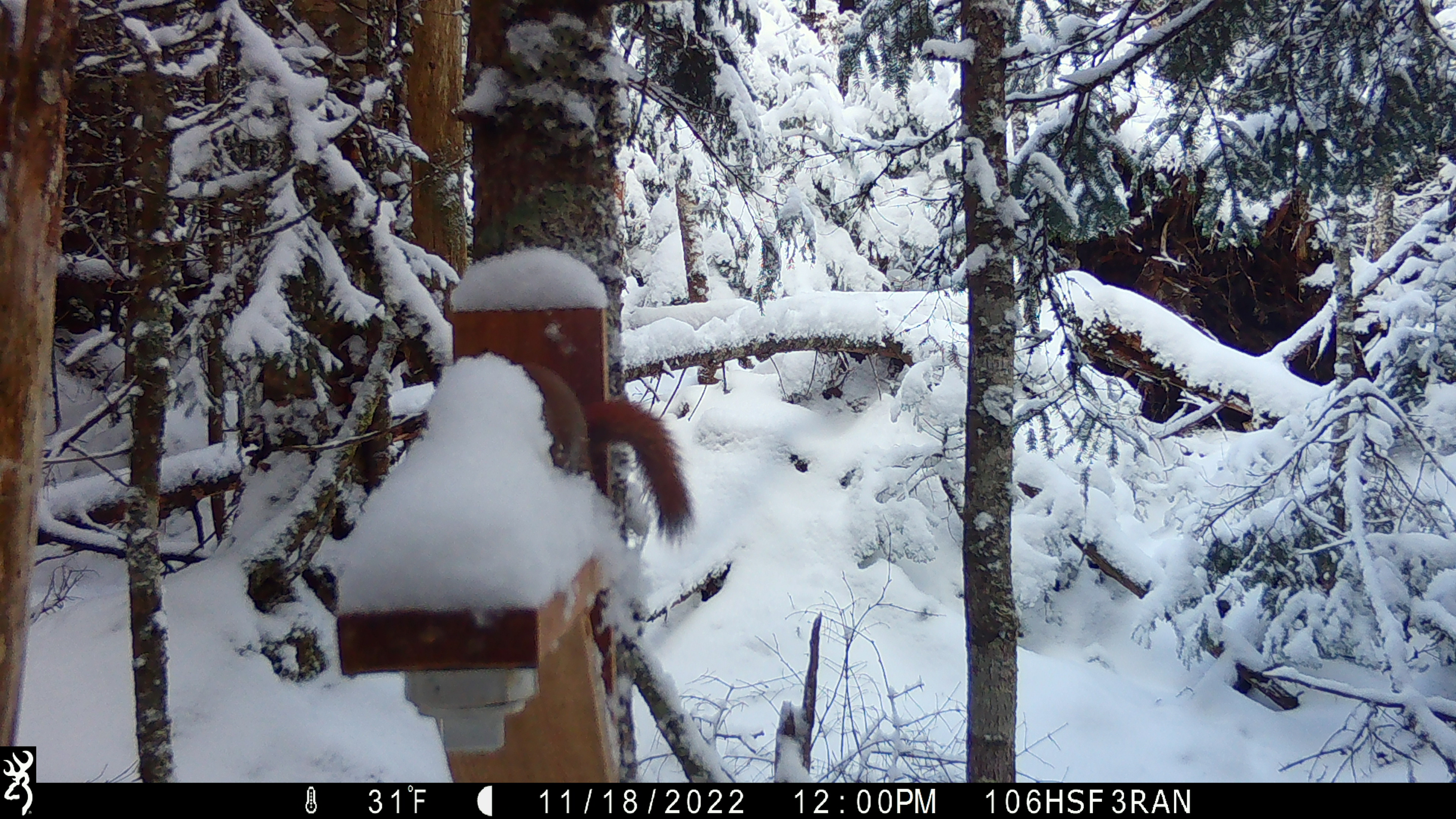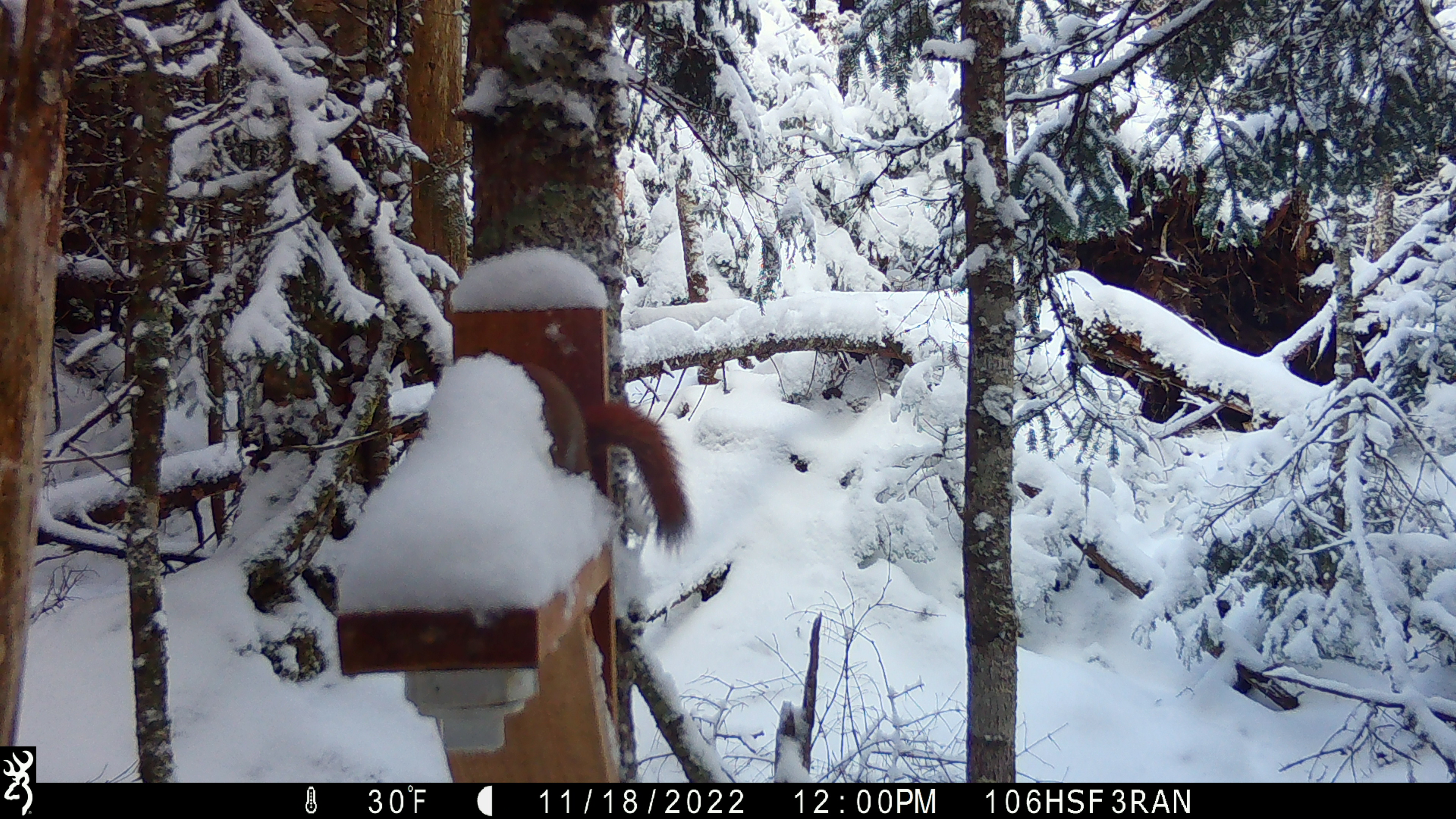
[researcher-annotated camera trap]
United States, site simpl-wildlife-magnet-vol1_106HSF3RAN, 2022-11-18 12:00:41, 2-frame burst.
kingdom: Animalia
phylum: Chordata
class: Mammalia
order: Rodentia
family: Sciuridae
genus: Tamiasciurus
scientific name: Tamiasciurus hudsonicus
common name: red squirrel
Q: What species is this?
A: Red squirrel (Tamiasciurus hudsonicus).